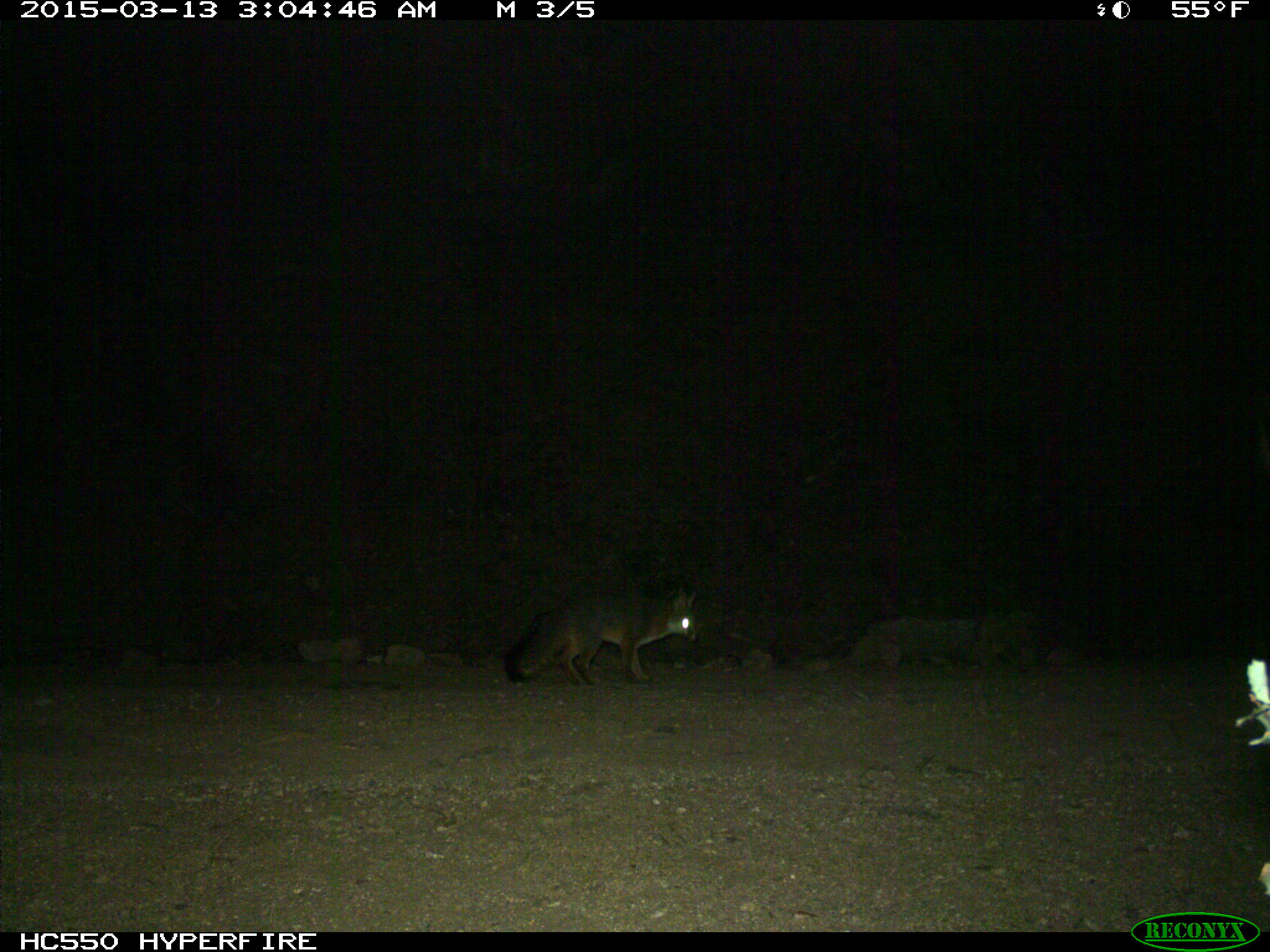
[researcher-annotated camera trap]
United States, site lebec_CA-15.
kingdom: Animalia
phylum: Chordata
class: Mammalia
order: Carnivora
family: Canidae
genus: Urocyon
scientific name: Urocyon cinereoargenteus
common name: gray fox